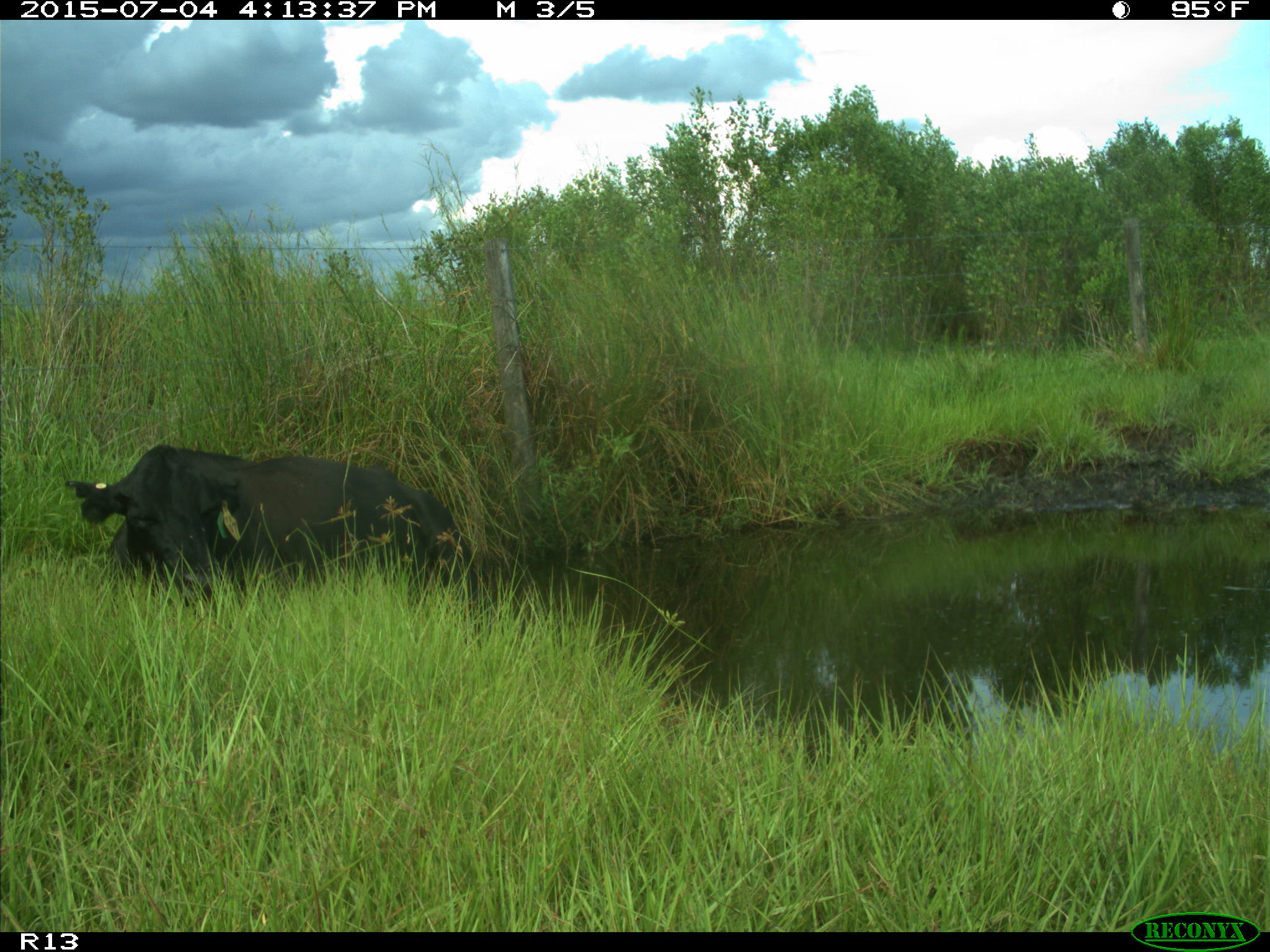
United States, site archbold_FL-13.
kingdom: Animalia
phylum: Chordata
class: Mammalia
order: Artiodactyla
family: Bovidae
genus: Bos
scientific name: Bos taurus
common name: domestic cow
Bos taurus (domestic cow).